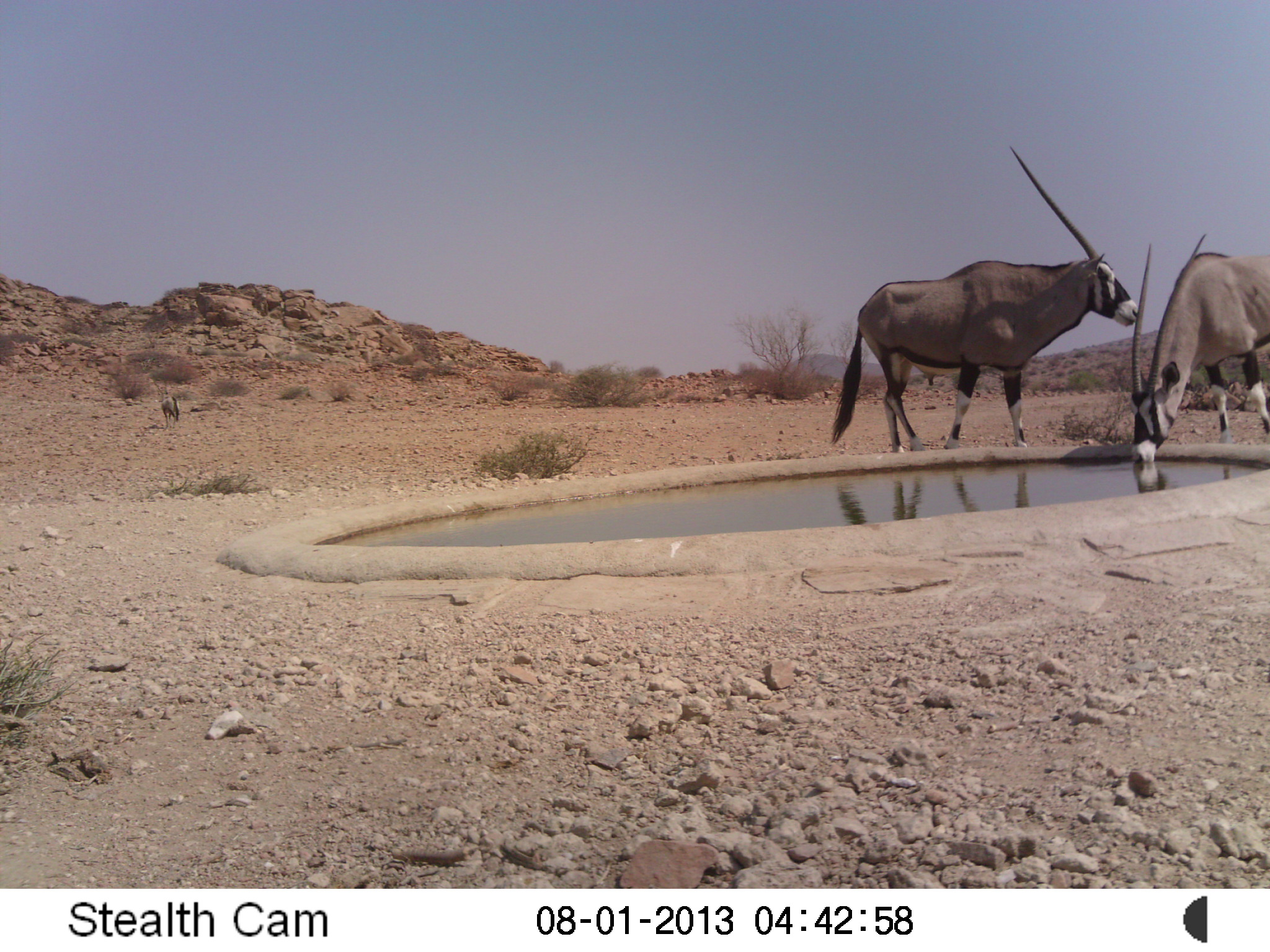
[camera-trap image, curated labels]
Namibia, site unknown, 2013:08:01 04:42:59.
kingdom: Animalia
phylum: Chordata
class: Mammalia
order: Artiodactyla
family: Bovidae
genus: Oryx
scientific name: Oryx gazella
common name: gemsbok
Oryx gazella (gemsbok).